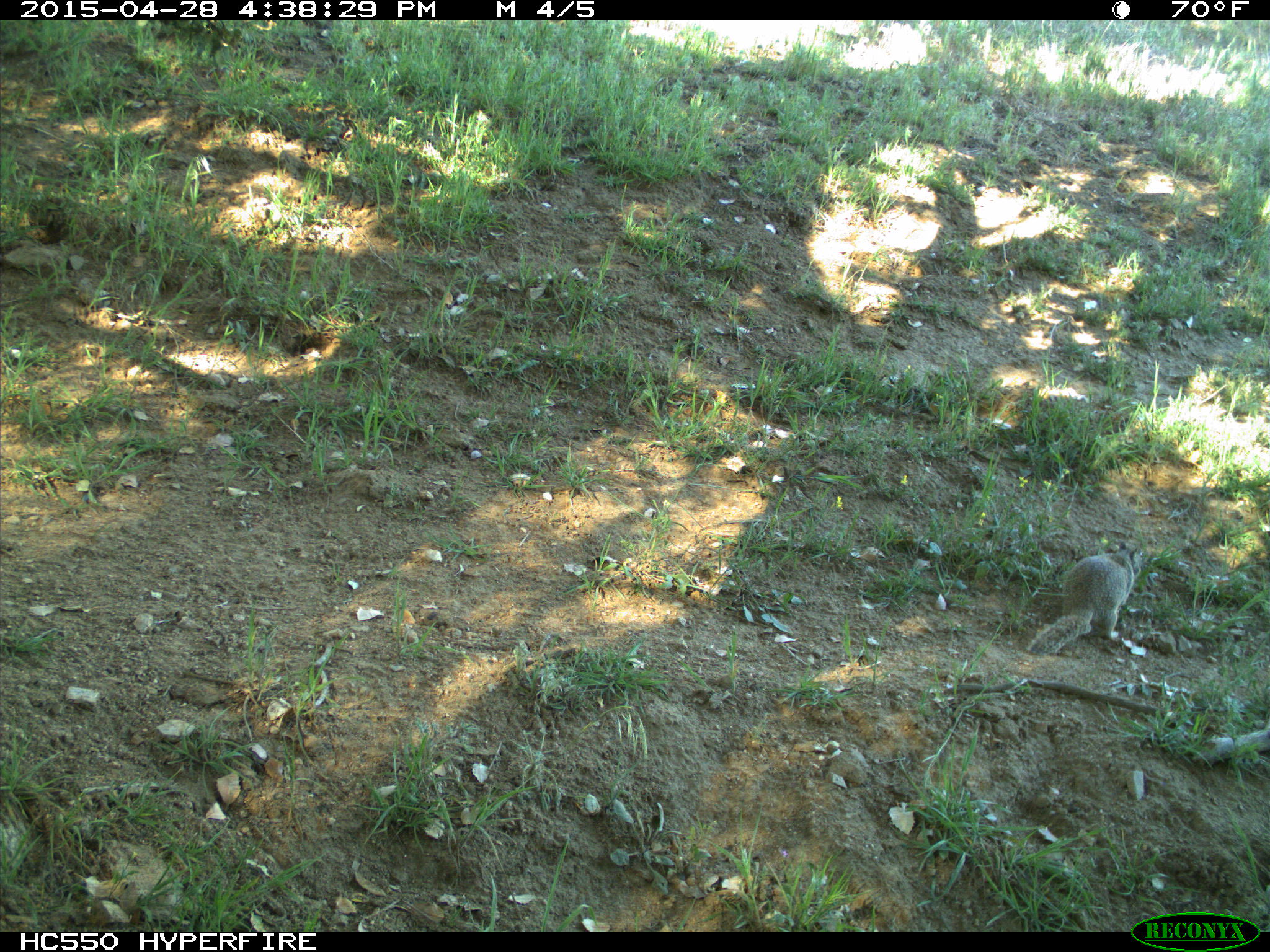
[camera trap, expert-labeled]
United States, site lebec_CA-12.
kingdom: Animalia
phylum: Chordata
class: Mammalia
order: Rodentia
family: Sciuridae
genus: Otospermophilus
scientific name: Otospermophilus beecheyi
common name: california ground squirrel